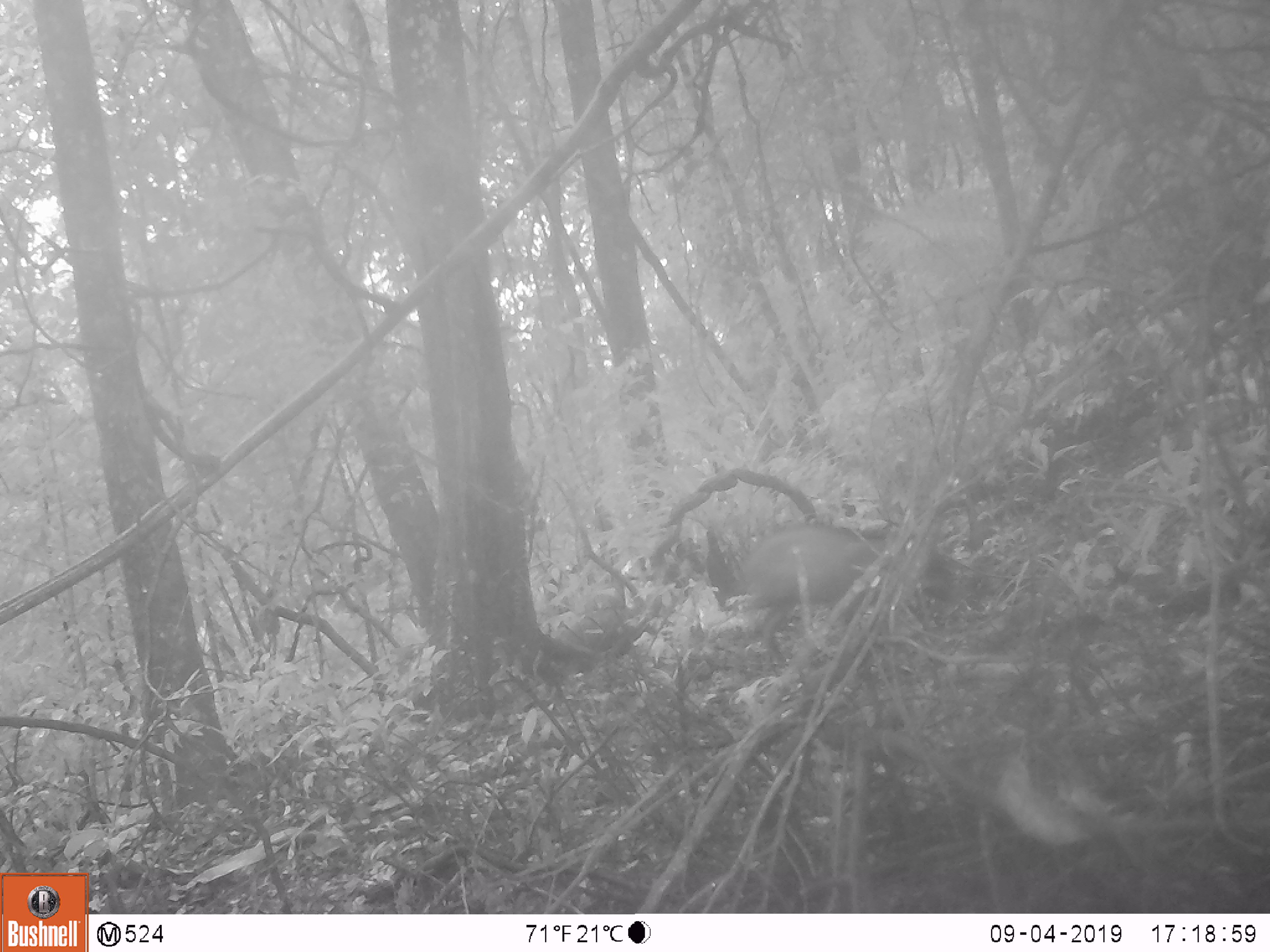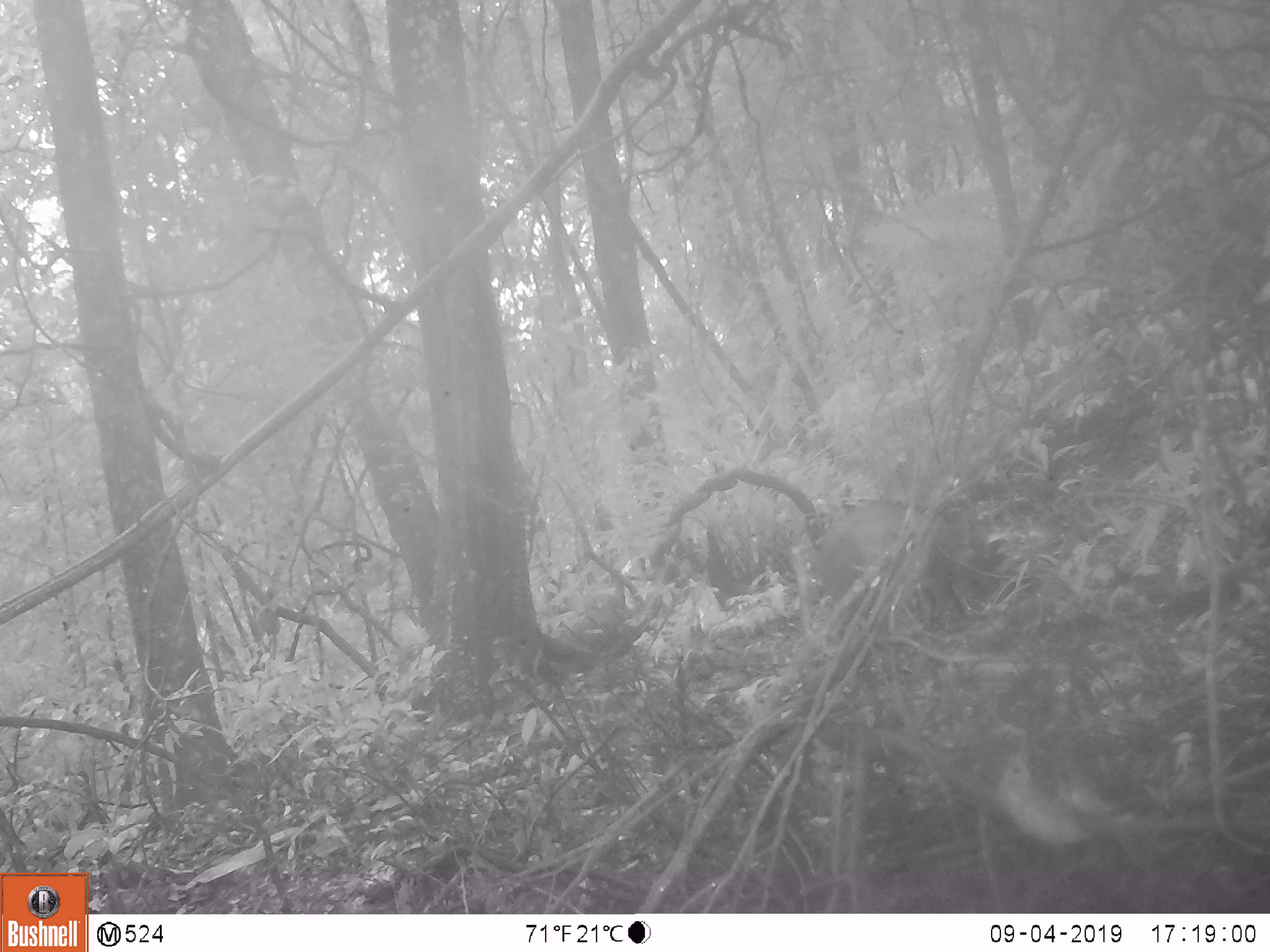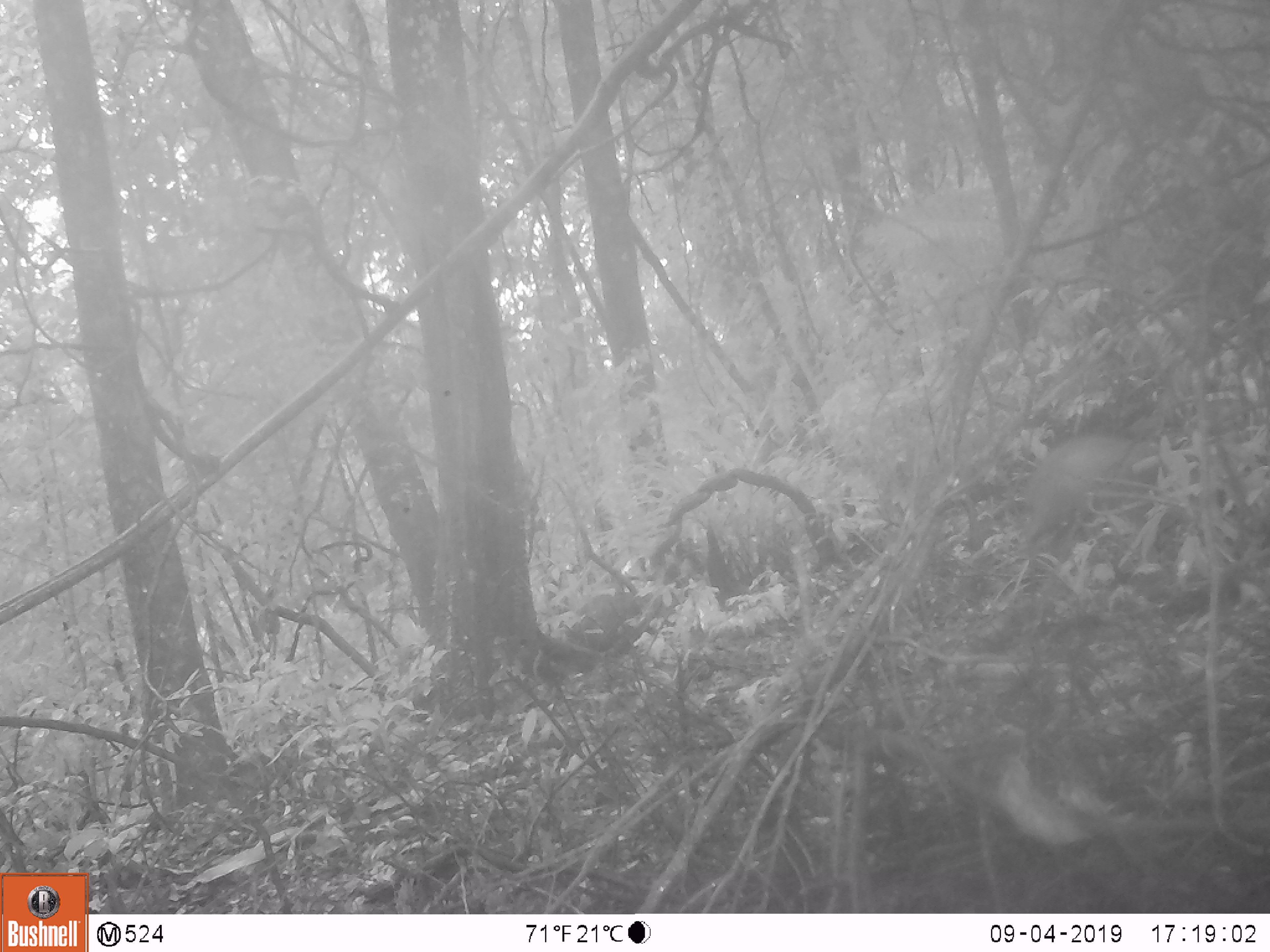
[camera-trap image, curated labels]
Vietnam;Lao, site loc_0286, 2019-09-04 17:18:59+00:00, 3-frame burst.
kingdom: Animalia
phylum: Chordata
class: Mammalia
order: Artiodactyla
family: Suidae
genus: Sus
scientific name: Sus scrofa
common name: eurasian wild pig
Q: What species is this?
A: Eurasian wild pig (Sus scrofa).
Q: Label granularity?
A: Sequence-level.